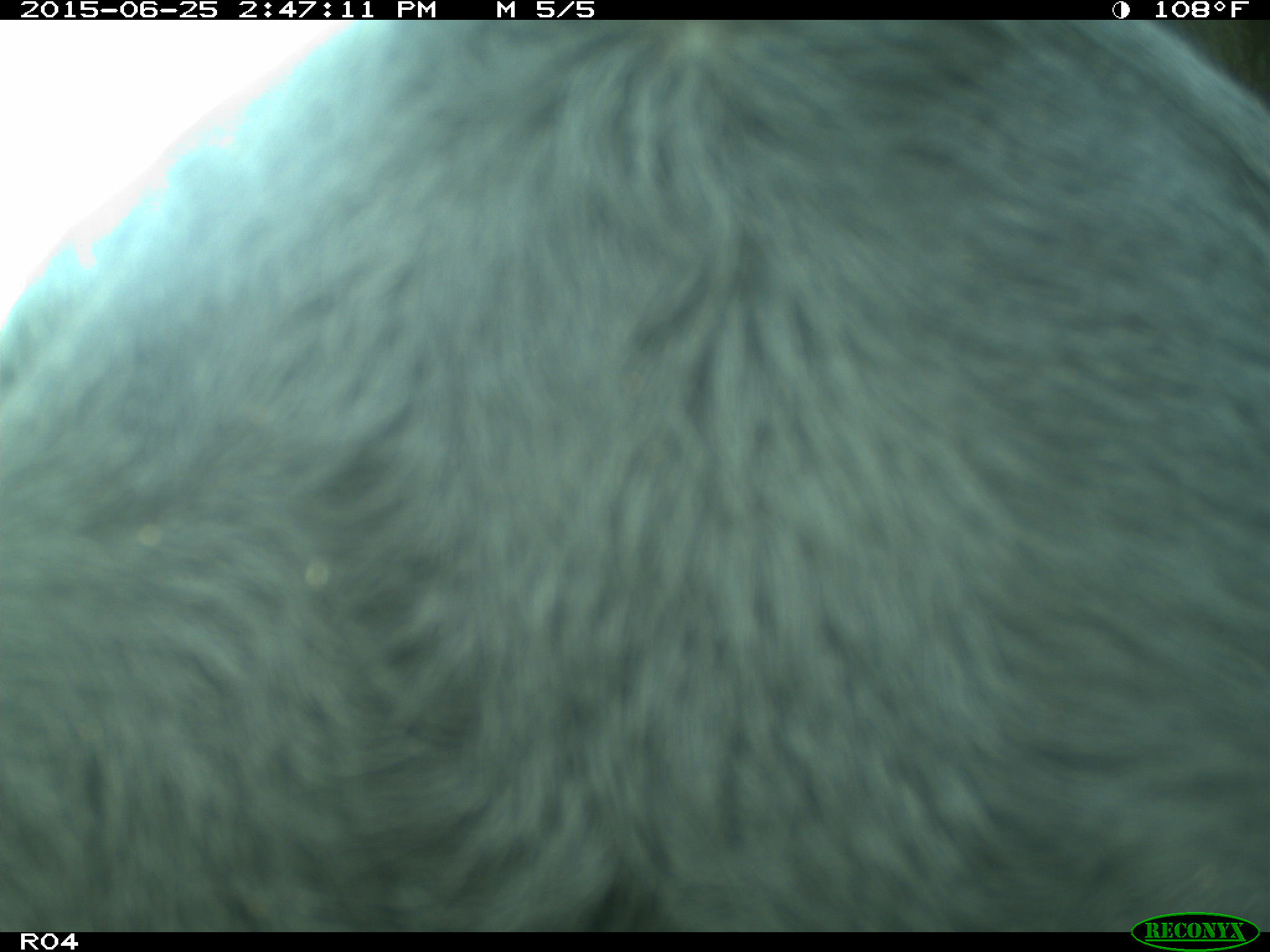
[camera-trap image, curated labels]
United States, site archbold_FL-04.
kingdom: Animalia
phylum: Chordata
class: Mammalia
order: Artiodactyla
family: Bovidae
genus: Bos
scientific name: Bos taurus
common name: domestic cow